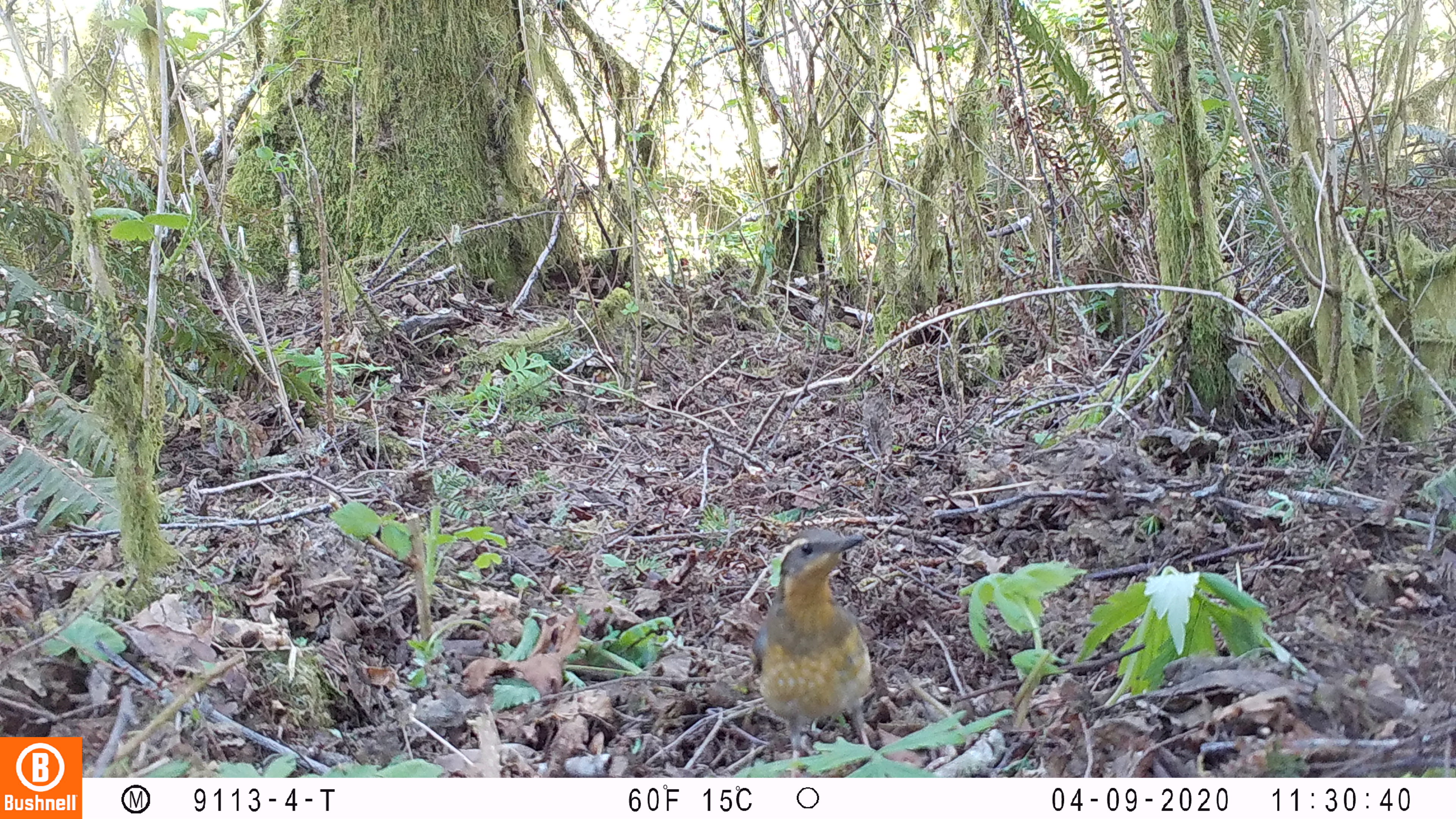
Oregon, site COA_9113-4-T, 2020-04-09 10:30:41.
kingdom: Animalia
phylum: Chordata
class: Aves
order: Passeriformes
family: Turdidae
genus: Ixoreus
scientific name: Ixoreus naevius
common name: varied thrush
Varied thrush (Ixoreus naevius).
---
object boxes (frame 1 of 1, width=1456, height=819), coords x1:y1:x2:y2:
varied thrush: 739:526:875:766